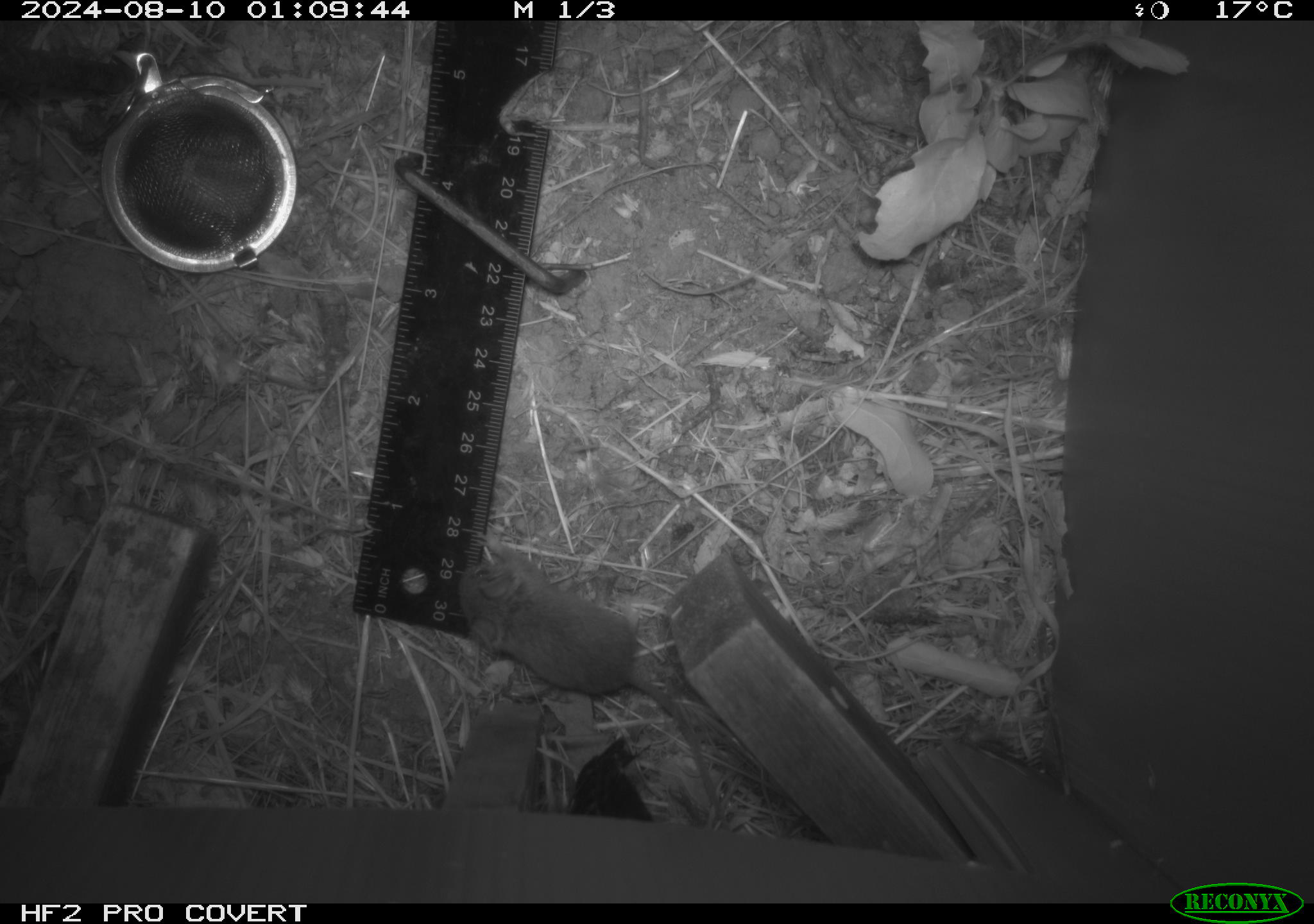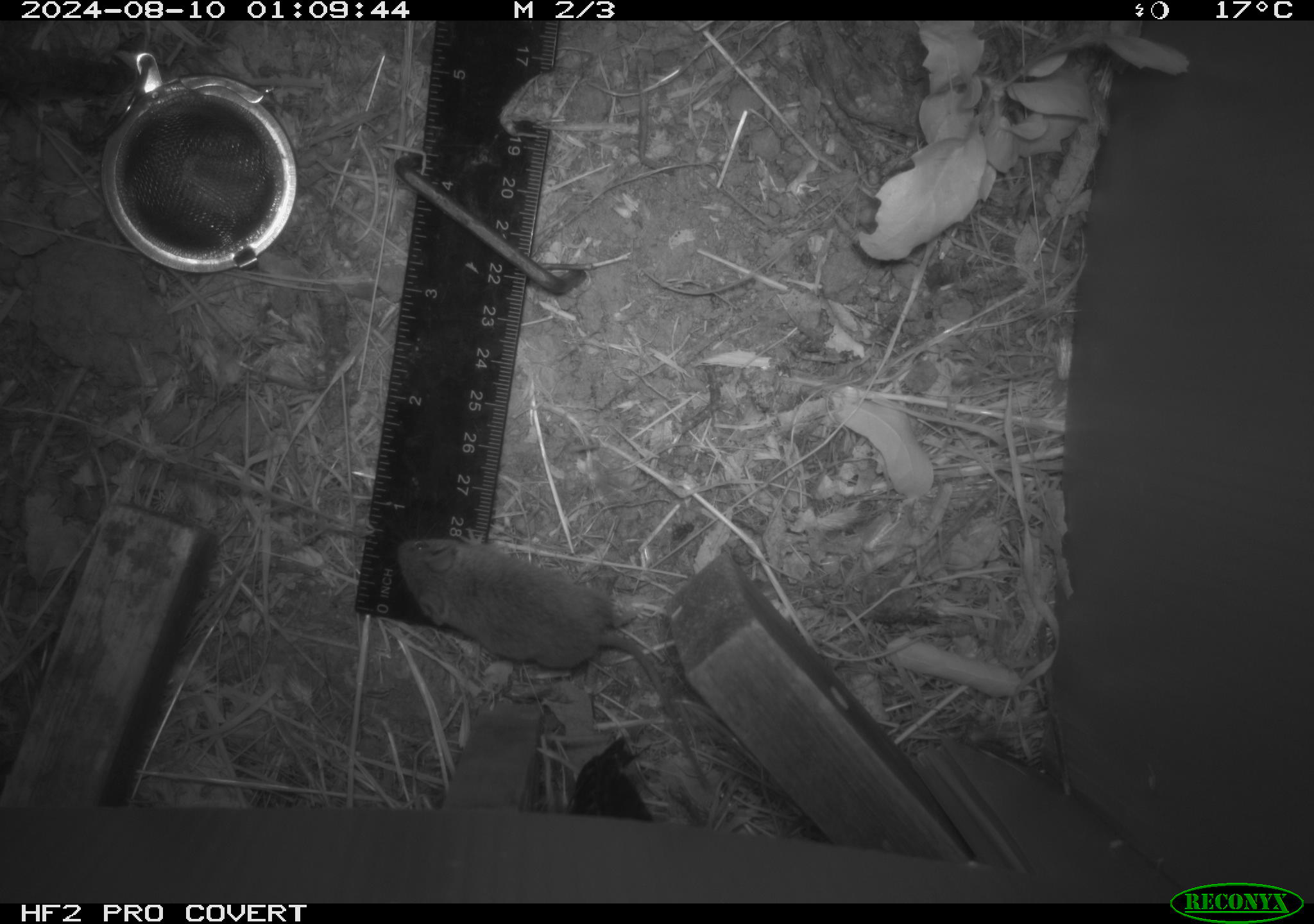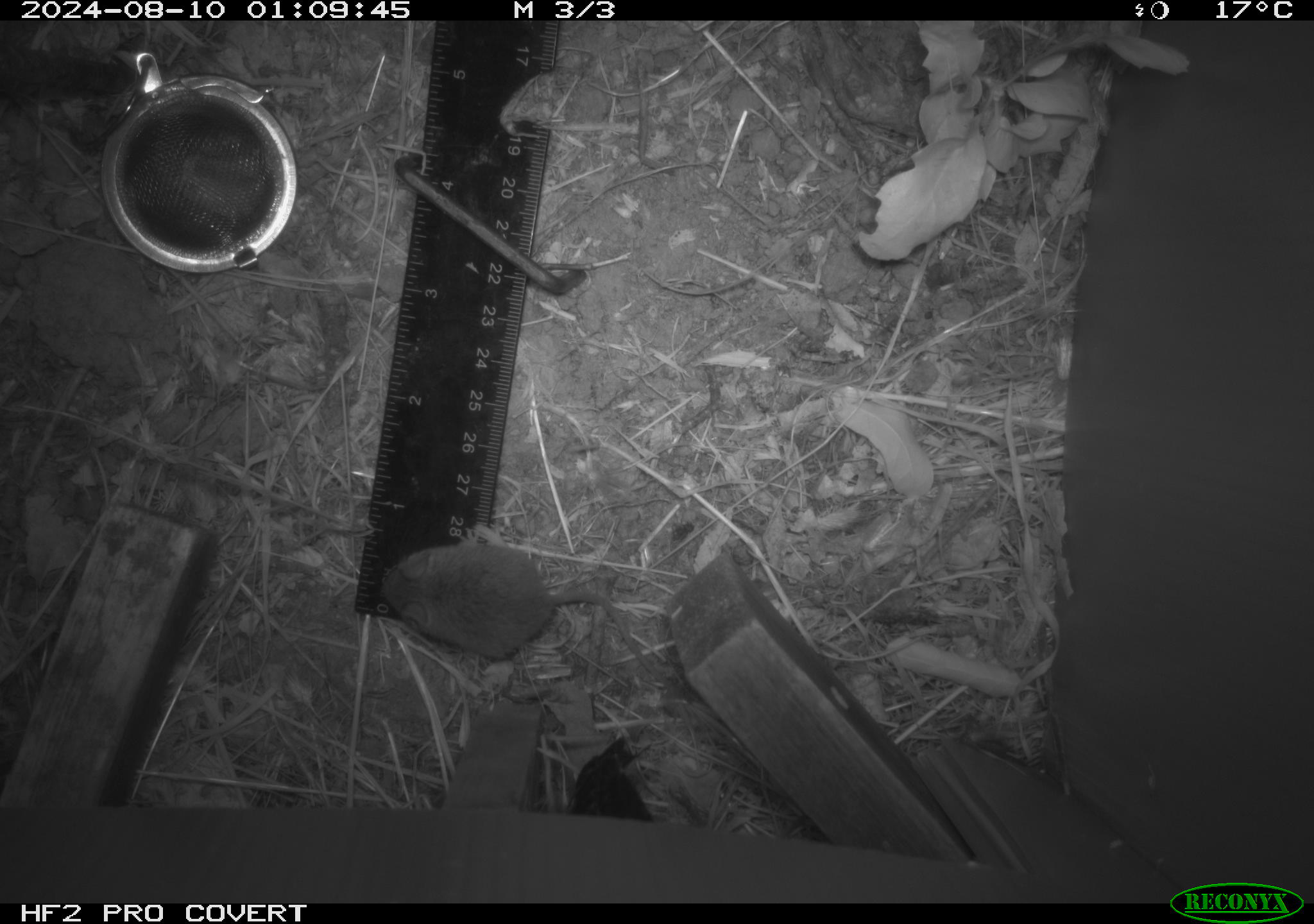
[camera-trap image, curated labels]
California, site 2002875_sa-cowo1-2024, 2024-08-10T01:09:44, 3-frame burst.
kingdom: Animalia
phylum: Chordata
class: Mammalia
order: Rodentia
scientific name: Rodentia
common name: mouse species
Mouse species (Rodentia).